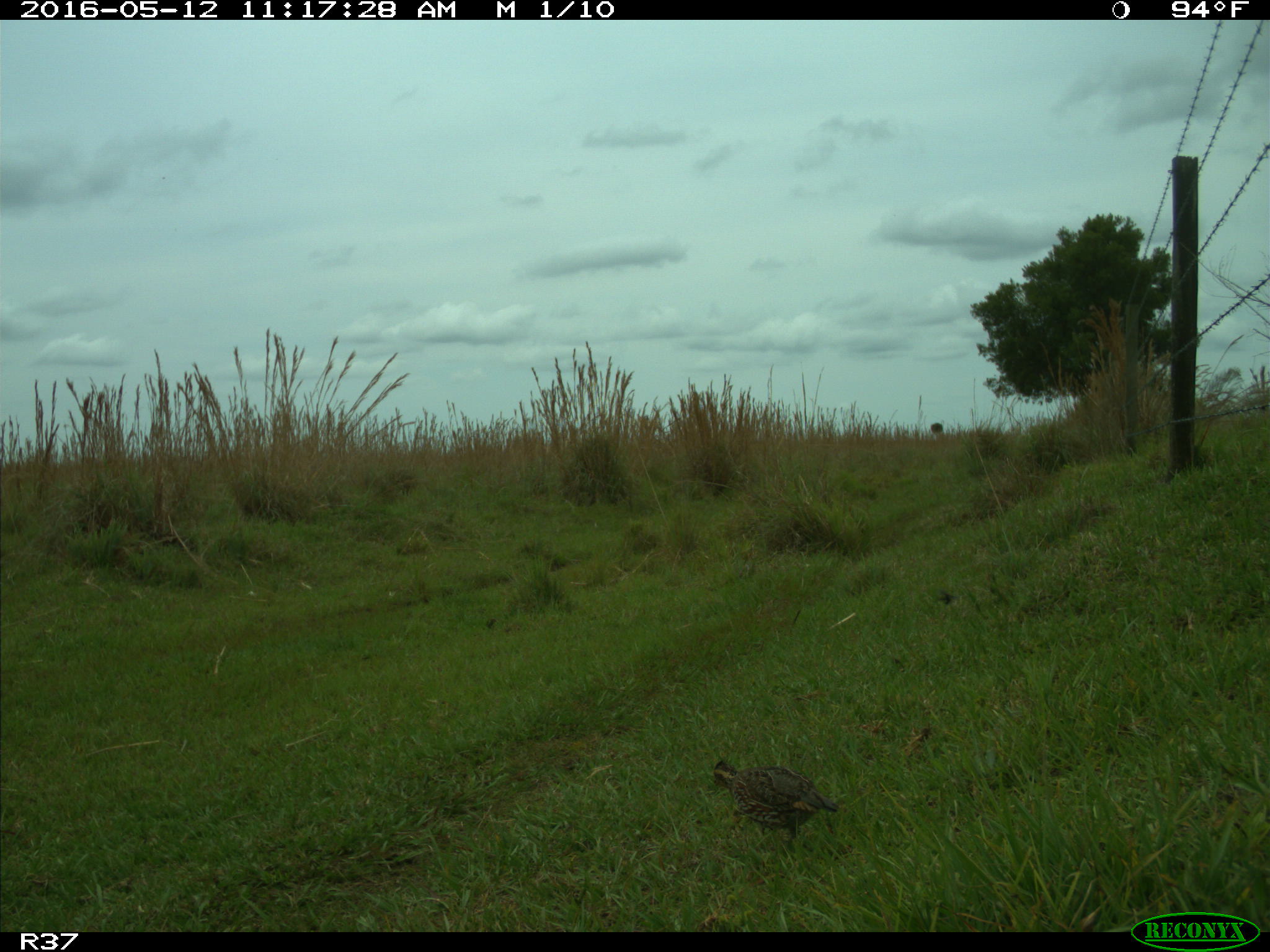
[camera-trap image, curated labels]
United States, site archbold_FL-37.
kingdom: Animalia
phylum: Chordata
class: Aves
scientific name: Aves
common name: birds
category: unidentified bird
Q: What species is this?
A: Unidentified bird (birds) (Aves).